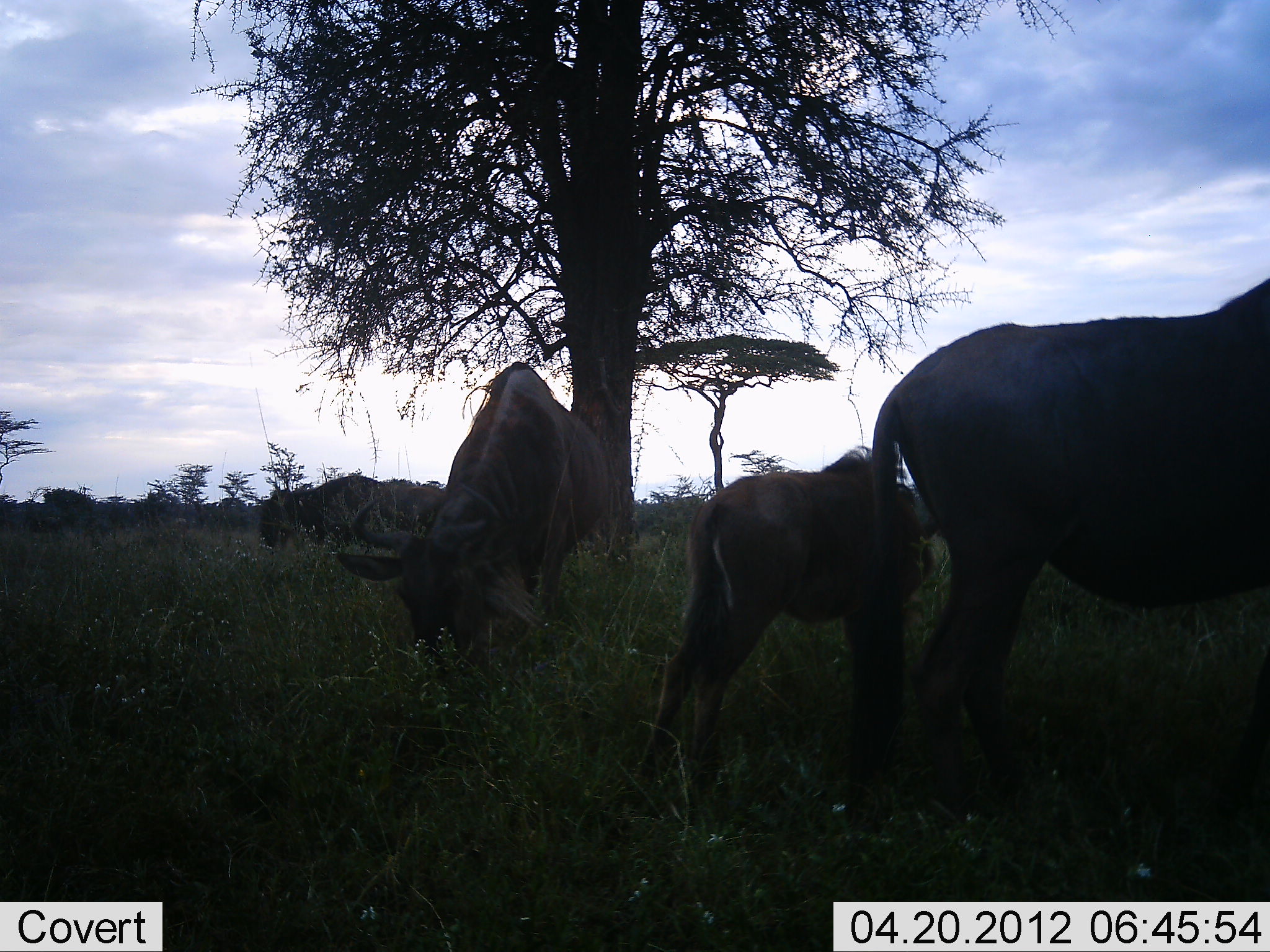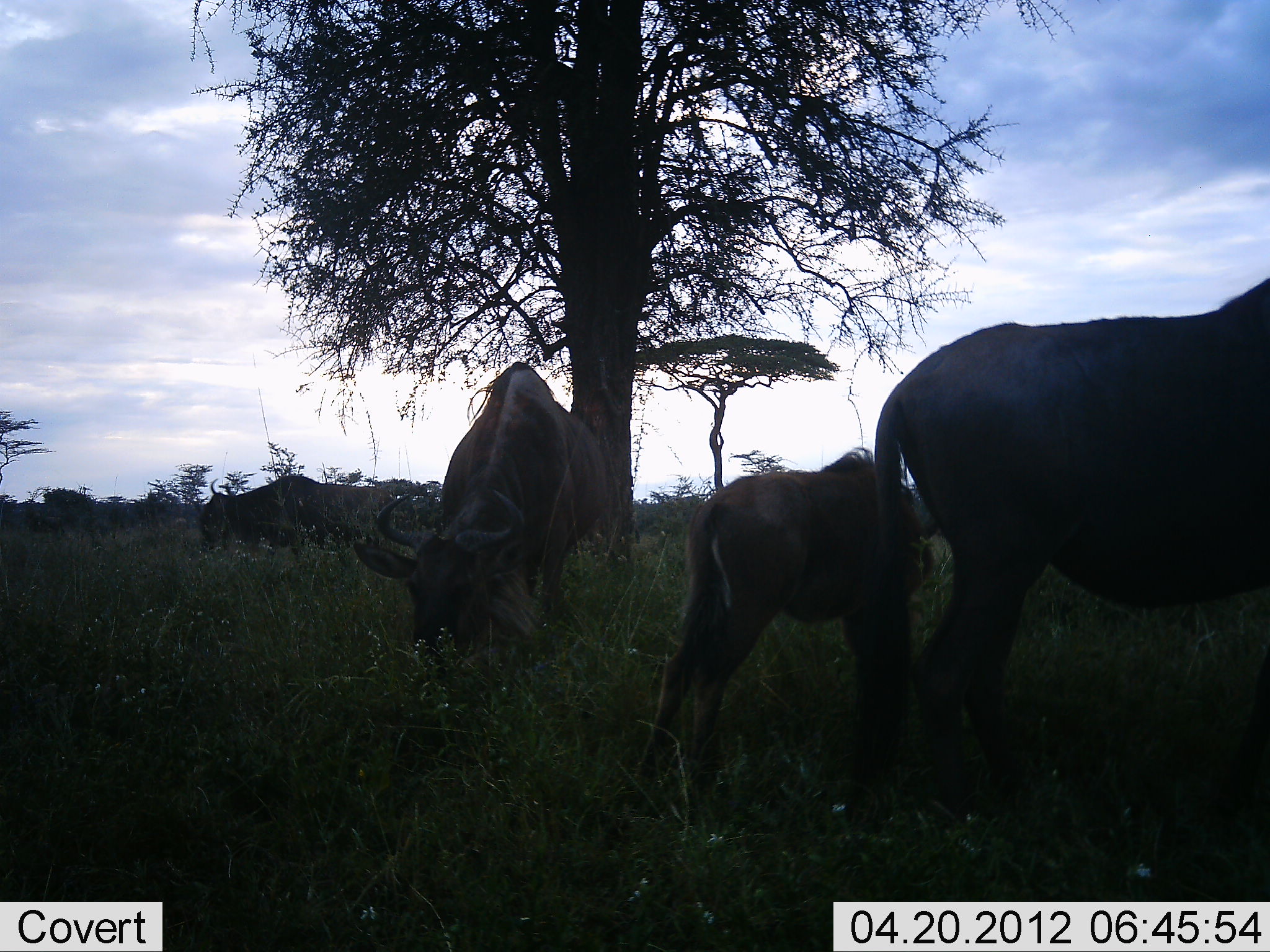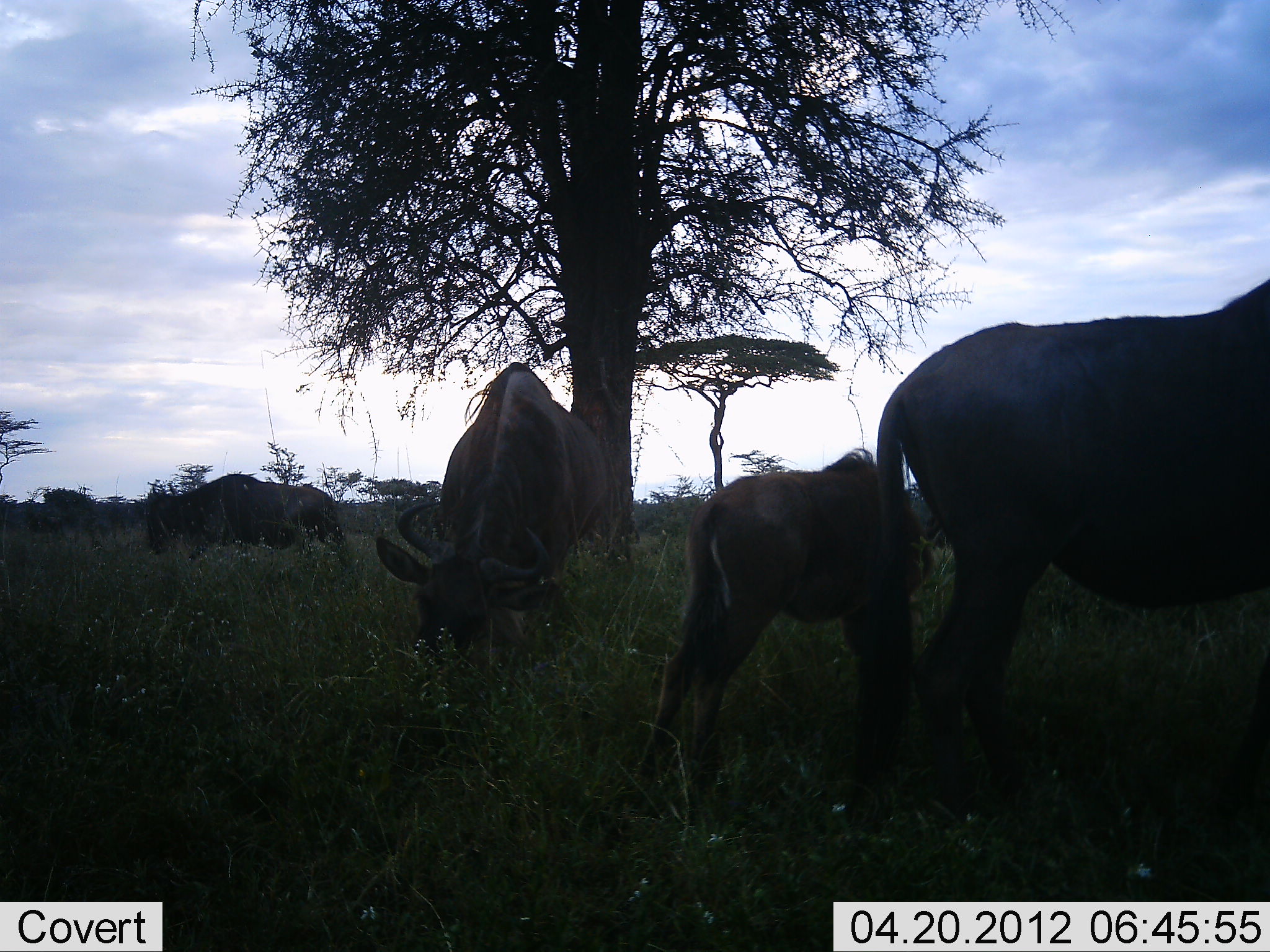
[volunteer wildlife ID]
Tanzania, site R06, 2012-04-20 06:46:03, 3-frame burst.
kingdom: Animalia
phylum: Chordata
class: Mammalia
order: Artiodactyla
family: Bovidae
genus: Connochaetes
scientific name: Connochaetes taurinus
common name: blue wildebeest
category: wildebeest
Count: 4.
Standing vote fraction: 79%.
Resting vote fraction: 0%.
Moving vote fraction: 64%.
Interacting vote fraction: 0%.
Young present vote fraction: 79%.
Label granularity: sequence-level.